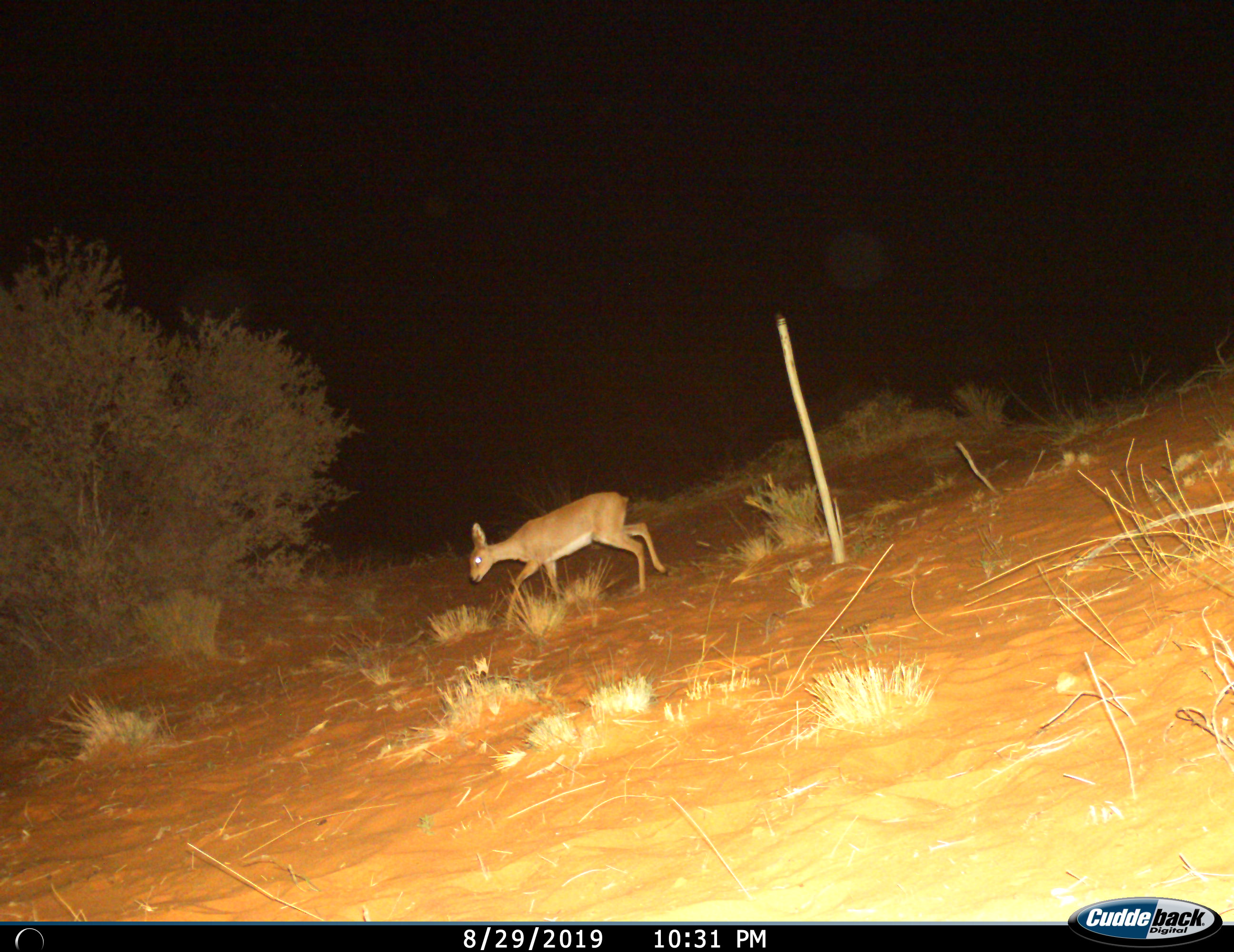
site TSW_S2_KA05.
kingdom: Animalia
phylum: Chordata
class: Mammalia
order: Artiodactyla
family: Bovidae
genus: Raphicerus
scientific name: Raphicerus campestris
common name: steenbok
Steenbok (Raphicerus campestris), count 1. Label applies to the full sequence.